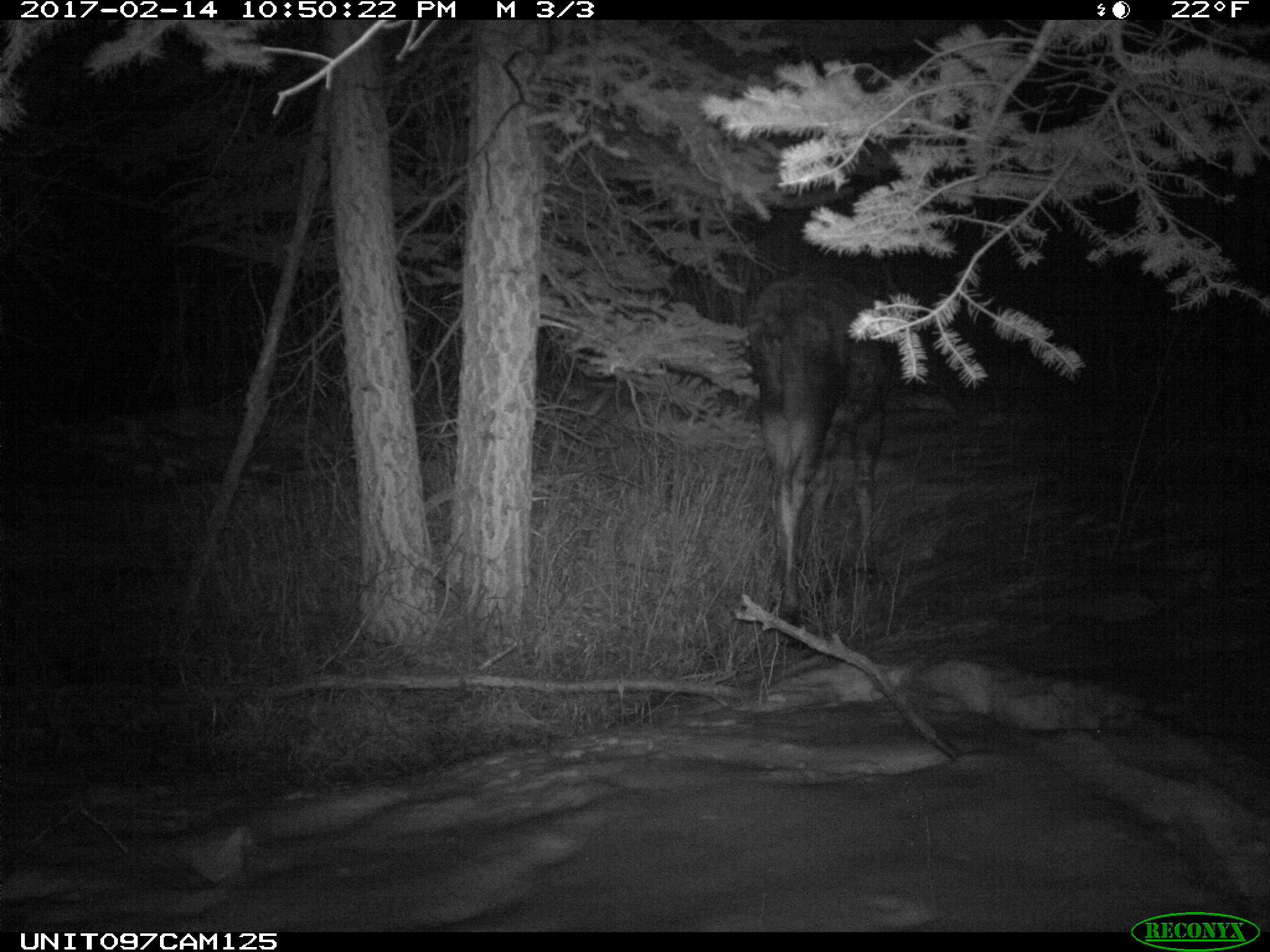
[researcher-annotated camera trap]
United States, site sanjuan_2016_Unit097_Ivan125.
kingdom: Animalia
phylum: Chordata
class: Mammalia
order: Artiodactyla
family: Cervidae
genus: Alces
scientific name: Alces alces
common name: moose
Alces alces (moose).